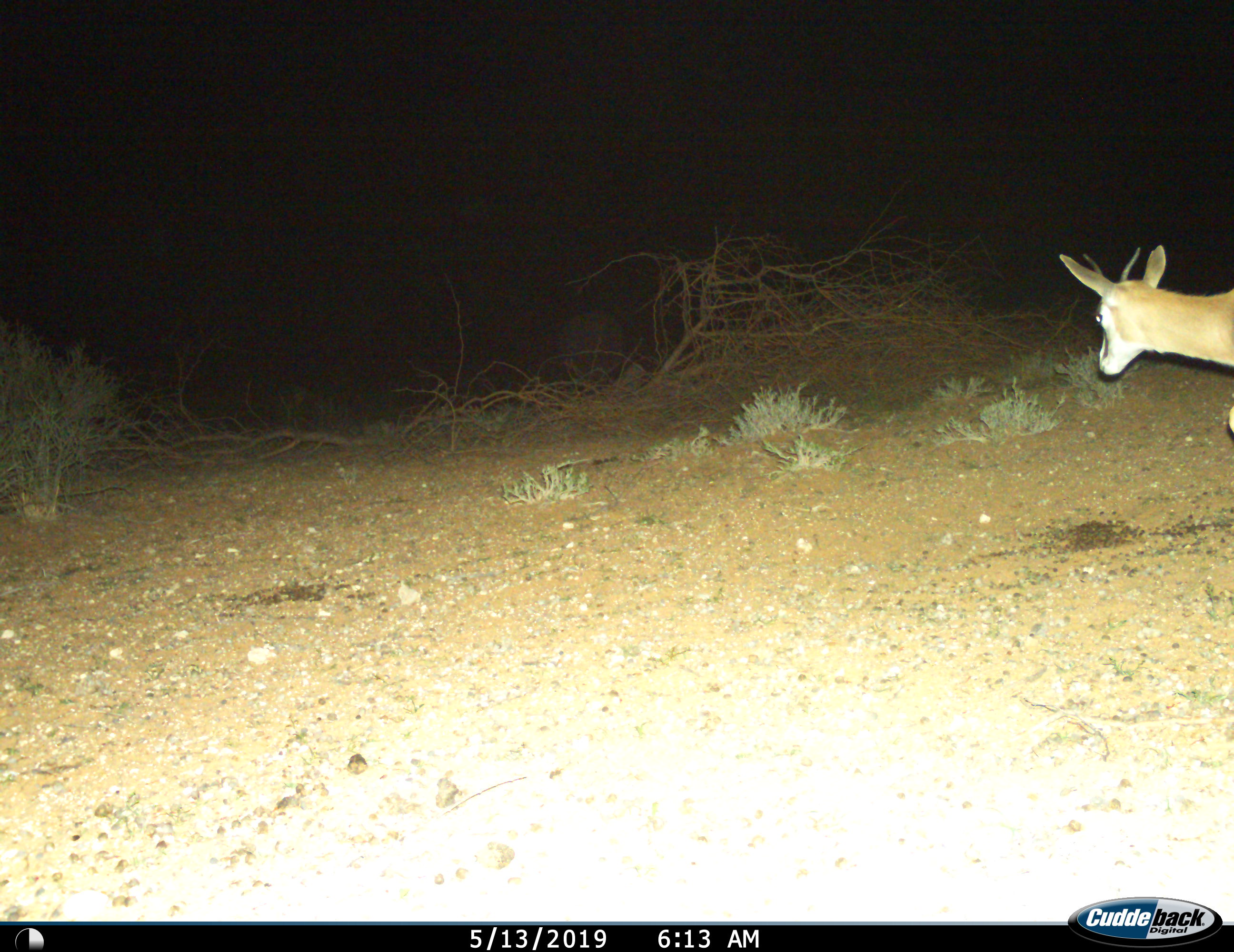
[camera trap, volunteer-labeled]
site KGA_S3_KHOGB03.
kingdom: Animalia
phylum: Chordata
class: Mammalia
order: Artiodactyla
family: Bovidae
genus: Antidorcas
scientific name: Antidorcas marsupialis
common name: springbok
Springbok (Antidorcas marsupialis), count 1. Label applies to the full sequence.